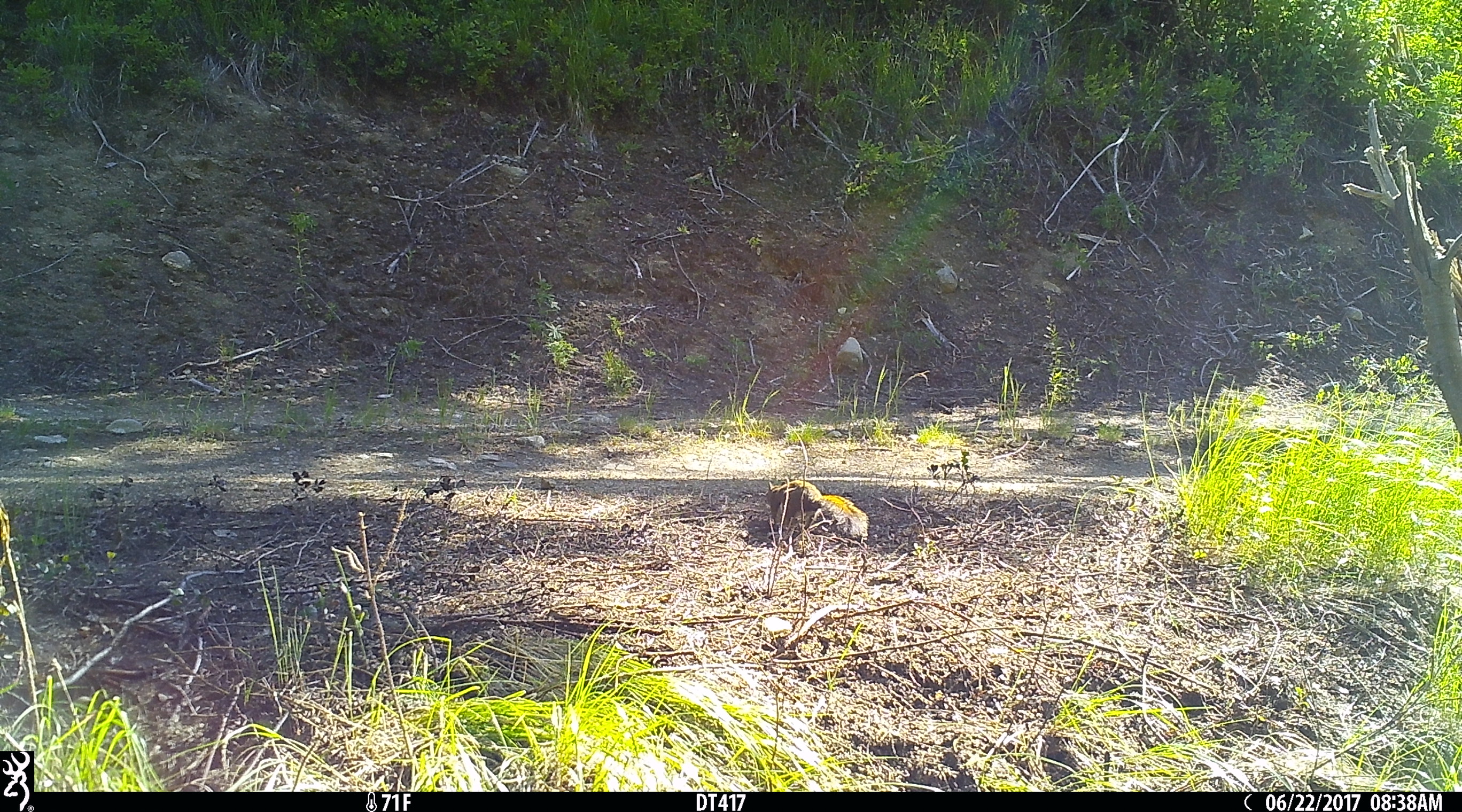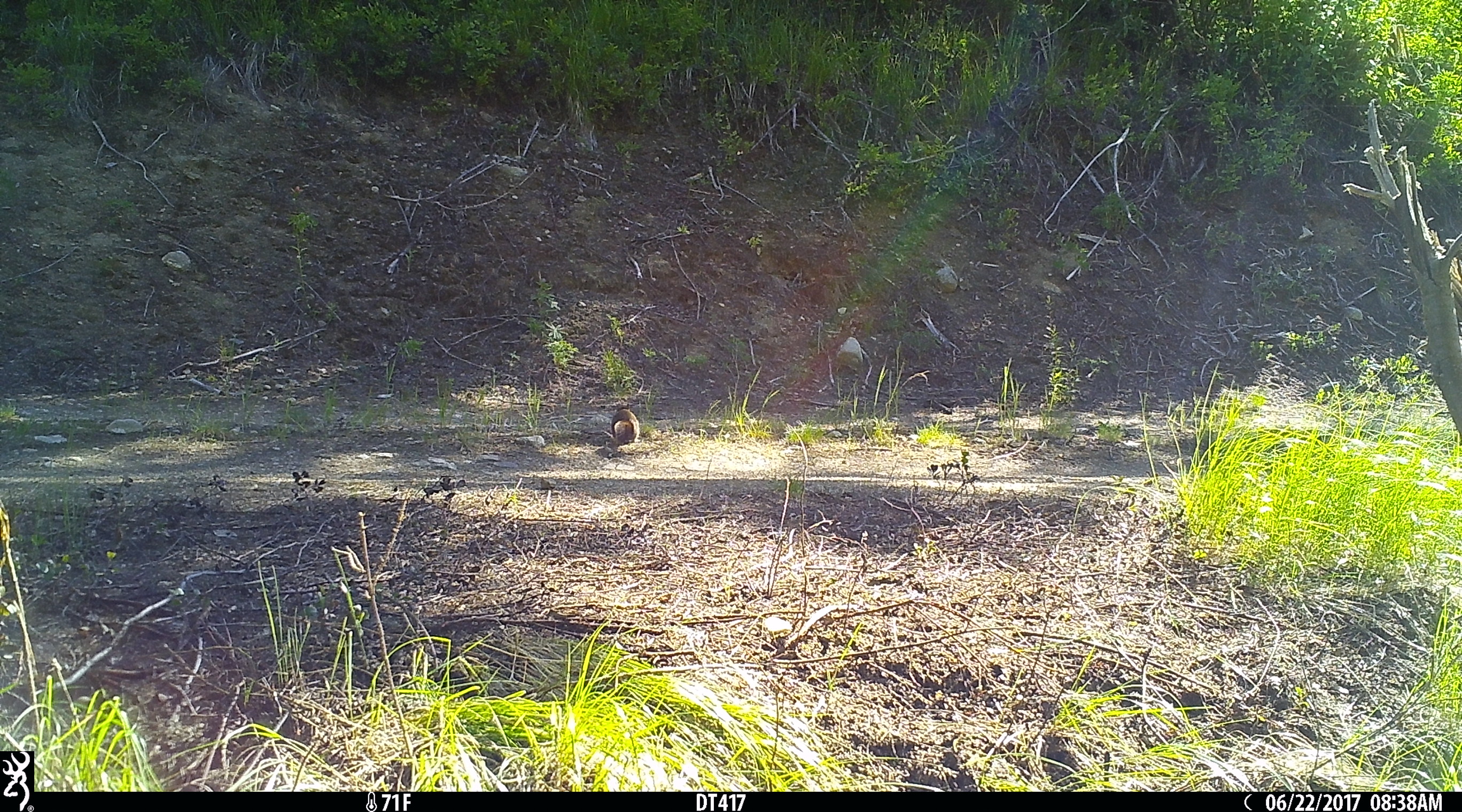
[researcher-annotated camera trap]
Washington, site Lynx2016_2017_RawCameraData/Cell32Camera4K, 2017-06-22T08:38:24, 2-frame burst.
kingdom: Animalia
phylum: Chordata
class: Mammalia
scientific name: Mammalia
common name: small mammal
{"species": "small mammal (Mammalia)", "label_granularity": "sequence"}